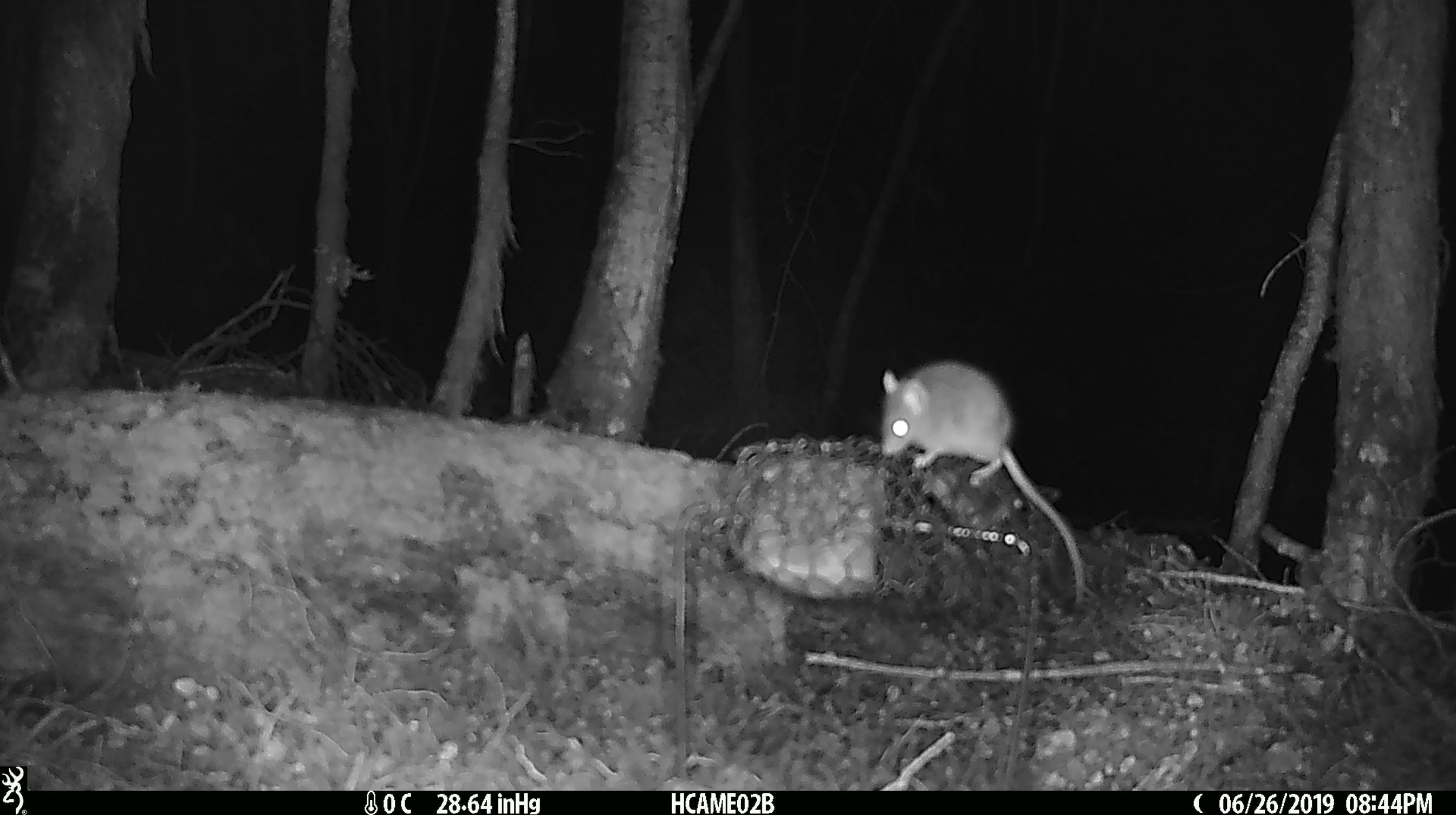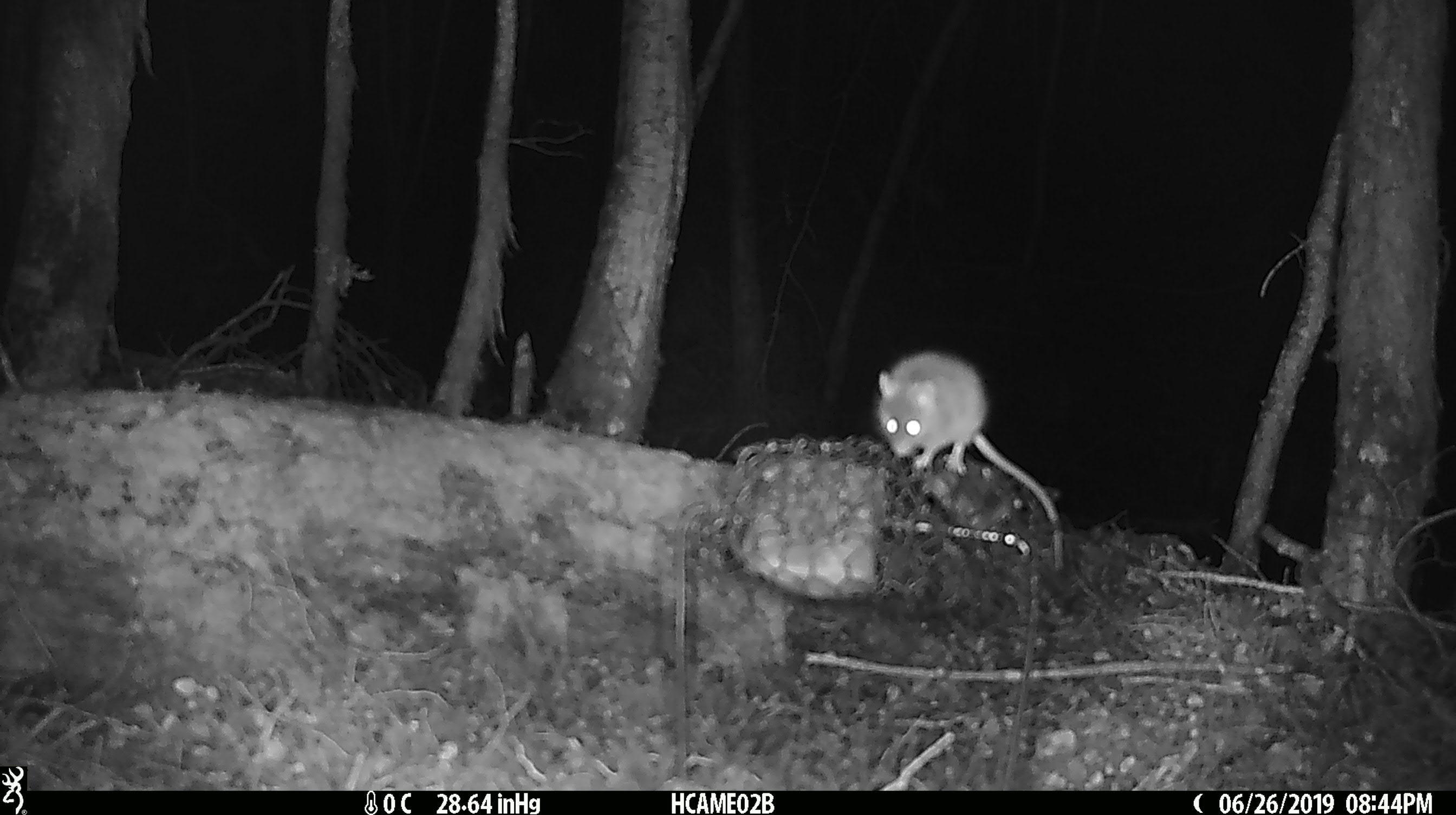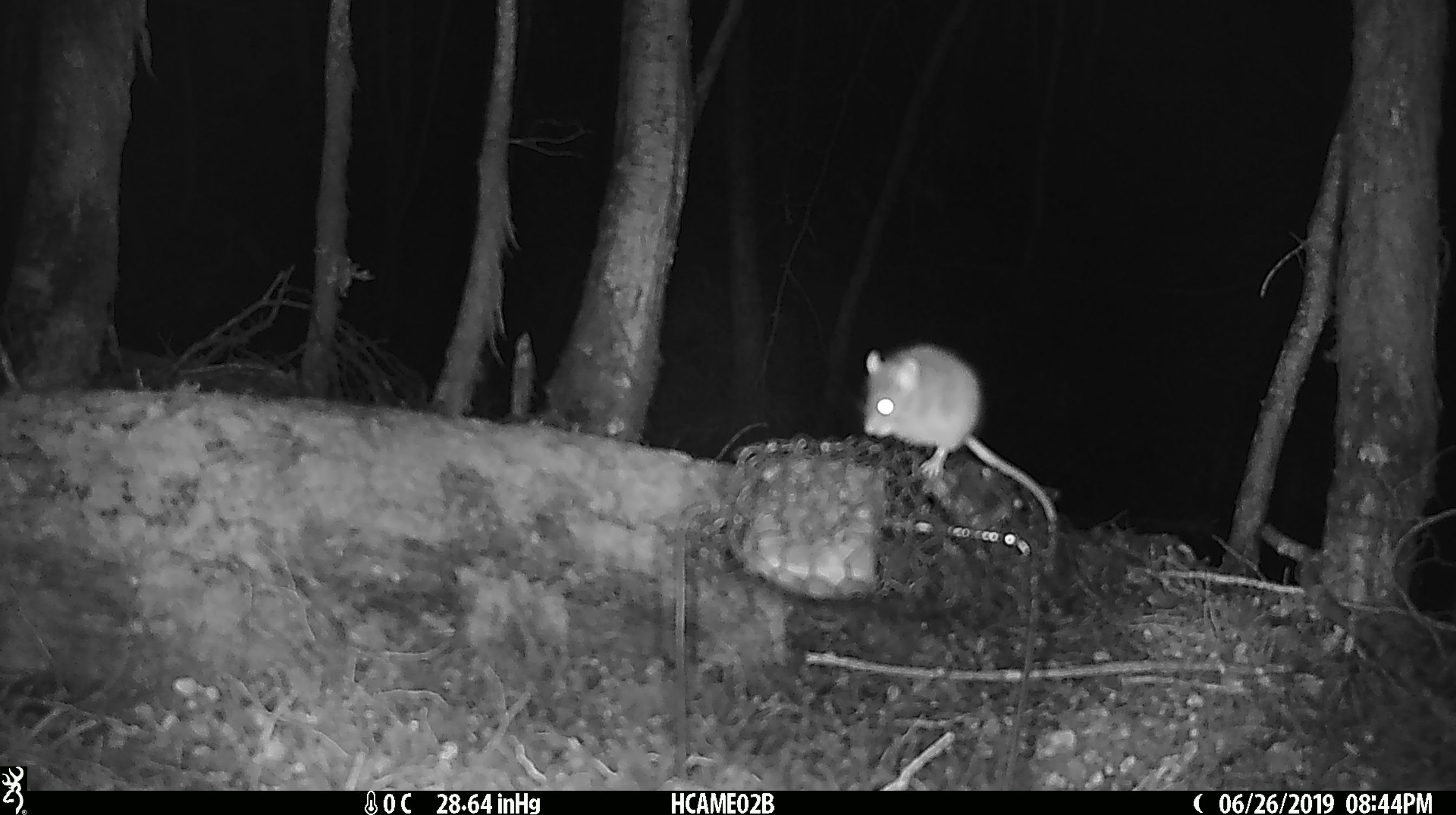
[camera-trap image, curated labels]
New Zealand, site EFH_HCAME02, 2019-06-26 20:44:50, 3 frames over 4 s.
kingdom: Animalia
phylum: Chordata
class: Mammalia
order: Rodentia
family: Muridae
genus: Mus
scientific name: Mus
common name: mouse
Mouse (Mus).